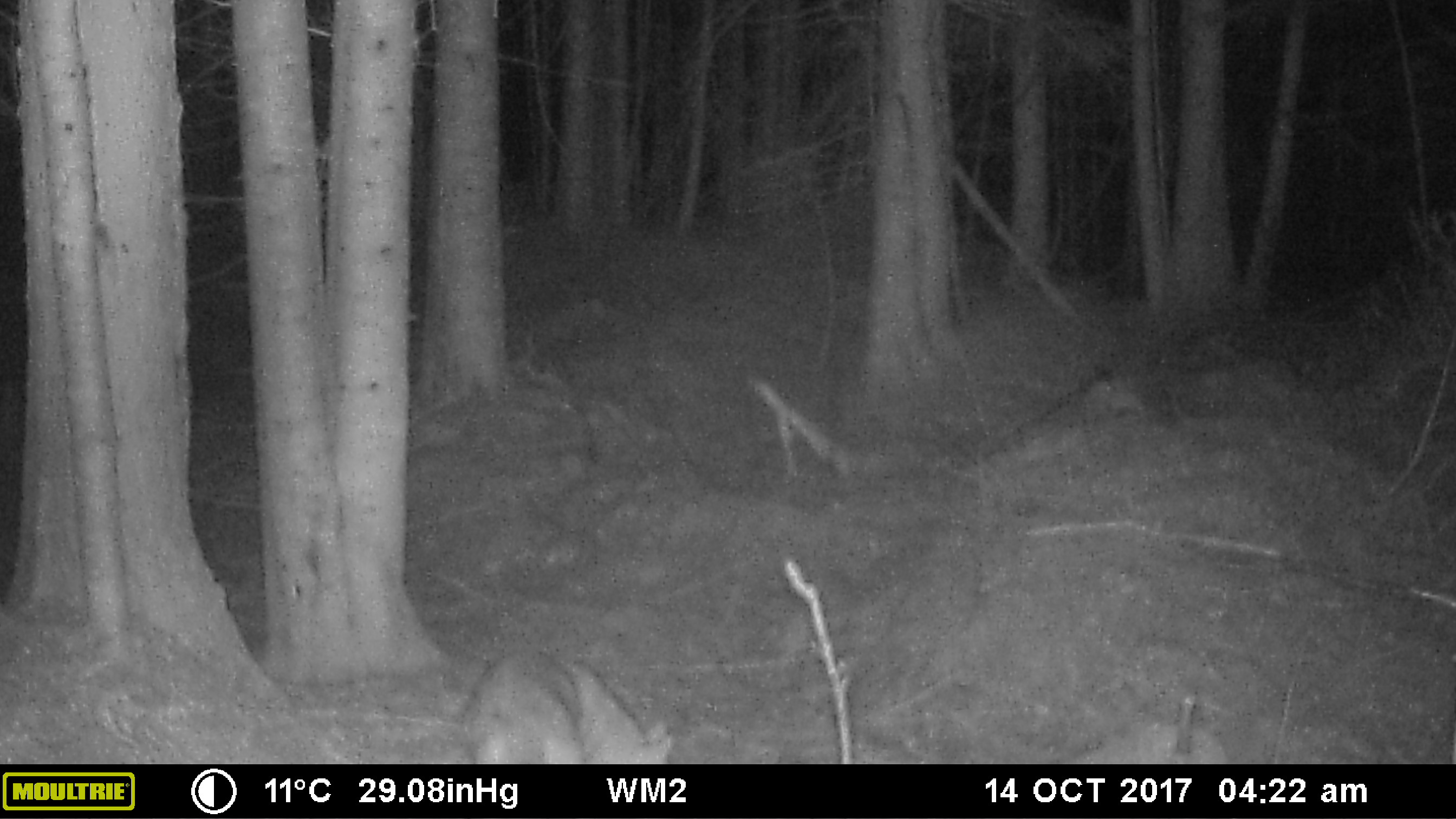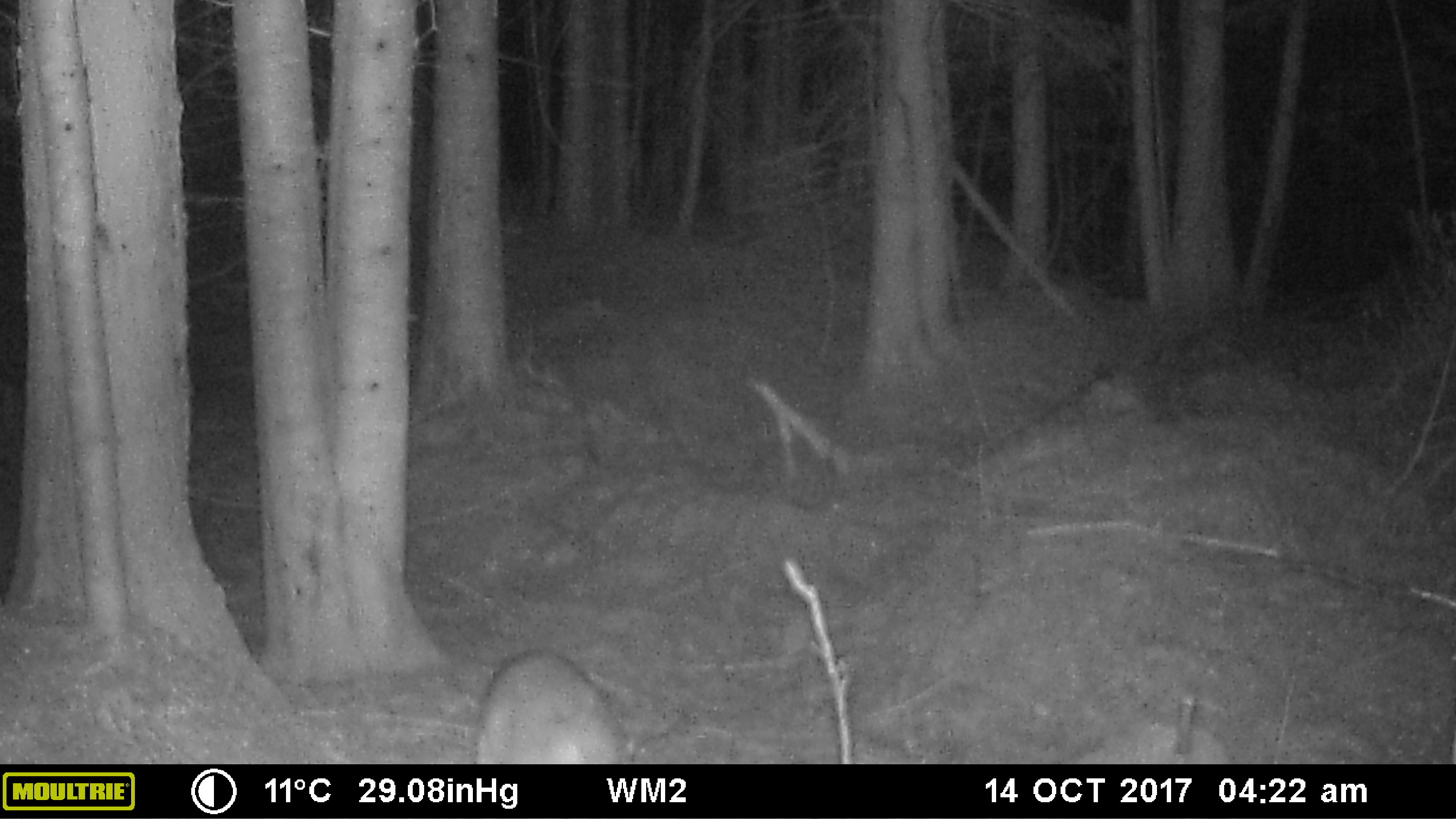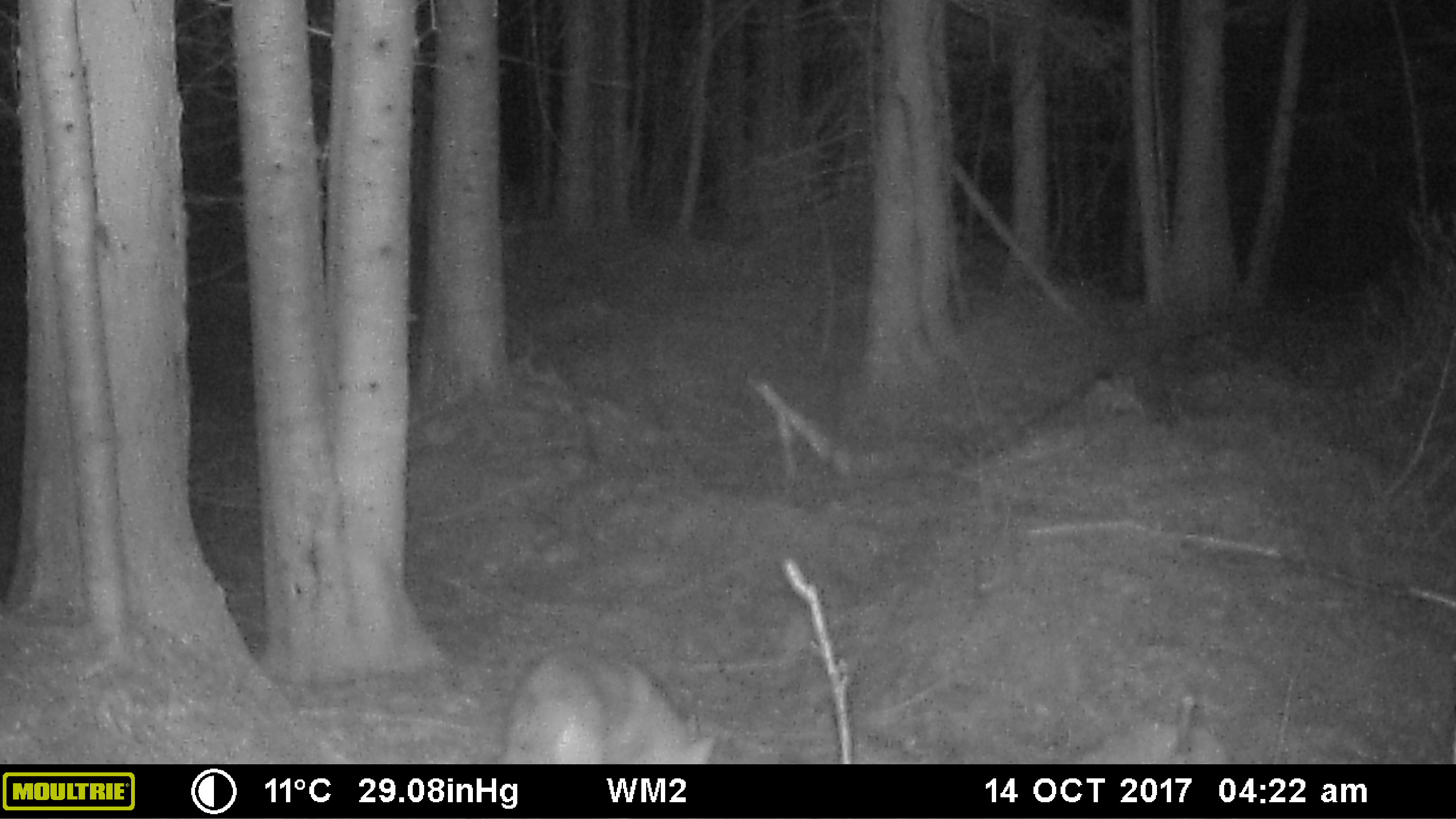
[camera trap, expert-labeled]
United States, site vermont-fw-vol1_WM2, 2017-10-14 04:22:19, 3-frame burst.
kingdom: Animalia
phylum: Chordata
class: Mammalia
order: Carnivora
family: Canidae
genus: Canis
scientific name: Canis latrans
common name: coyote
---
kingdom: Animalia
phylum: Chordata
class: Mammalia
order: Carnivora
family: Canidae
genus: Urocyon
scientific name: Urocyon cinereoargenteus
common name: gray fox